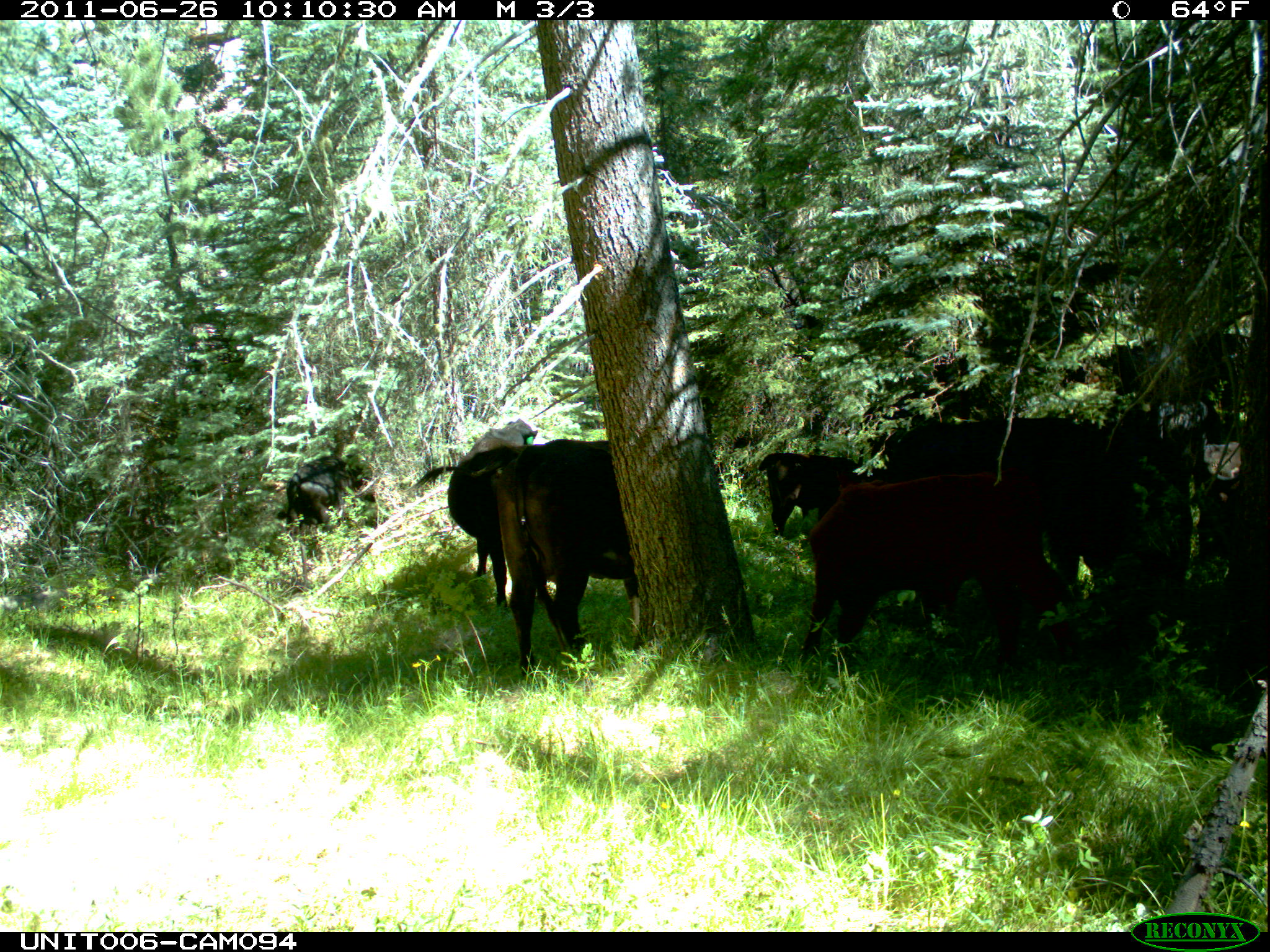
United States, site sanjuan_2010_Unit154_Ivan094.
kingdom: Animalia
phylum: Chordata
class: Mammalia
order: Artiodactyla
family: Bovidae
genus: Bos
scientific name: Bos taurus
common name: domestic cow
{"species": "Bos taurus (domestic cow)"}